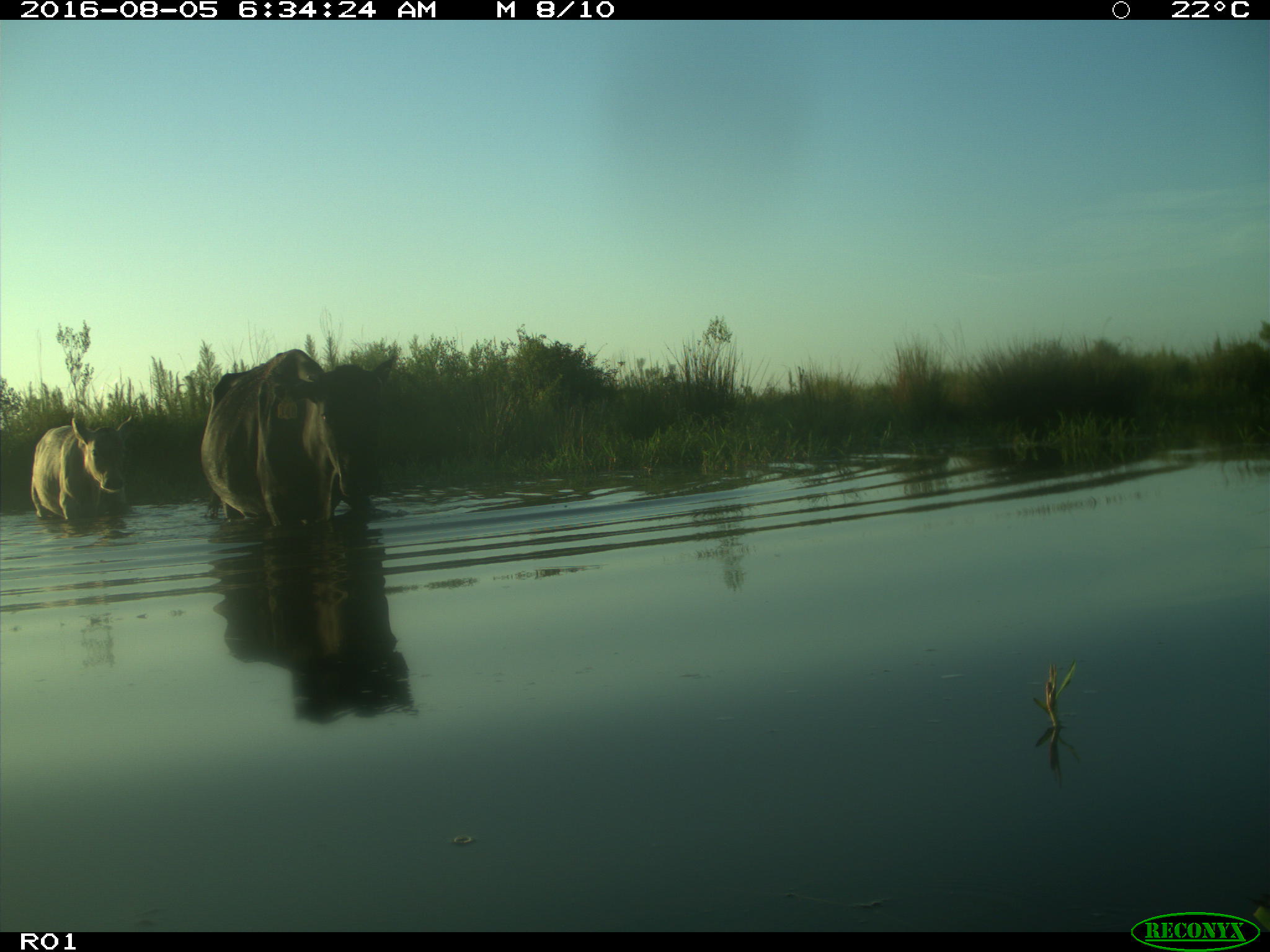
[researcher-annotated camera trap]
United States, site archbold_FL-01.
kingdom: Animalia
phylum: Chordata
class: Mammalia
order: Artiodactyla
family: Bovidae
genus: Bos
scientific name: Bos taurus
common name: domestic cow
Bos taurus (domestic cow).